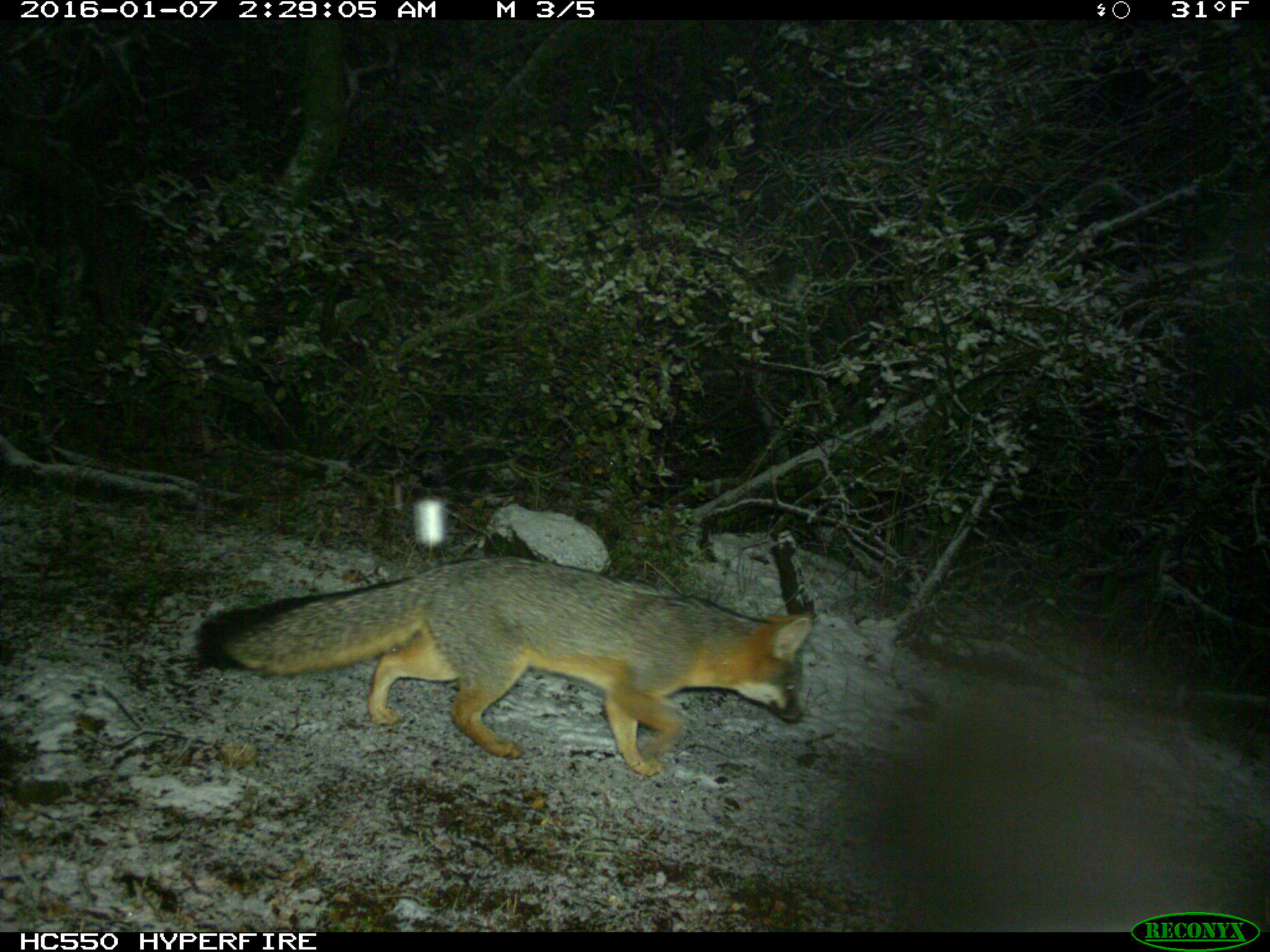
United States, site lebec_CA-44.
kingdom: Animalia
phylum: Chordata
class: Mammalia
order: Carnivora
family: Canidae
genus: Urocyon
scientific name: Urocyon cinereoargenteus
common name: gray fox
Urocyon cinereoargenteus (gray fox).